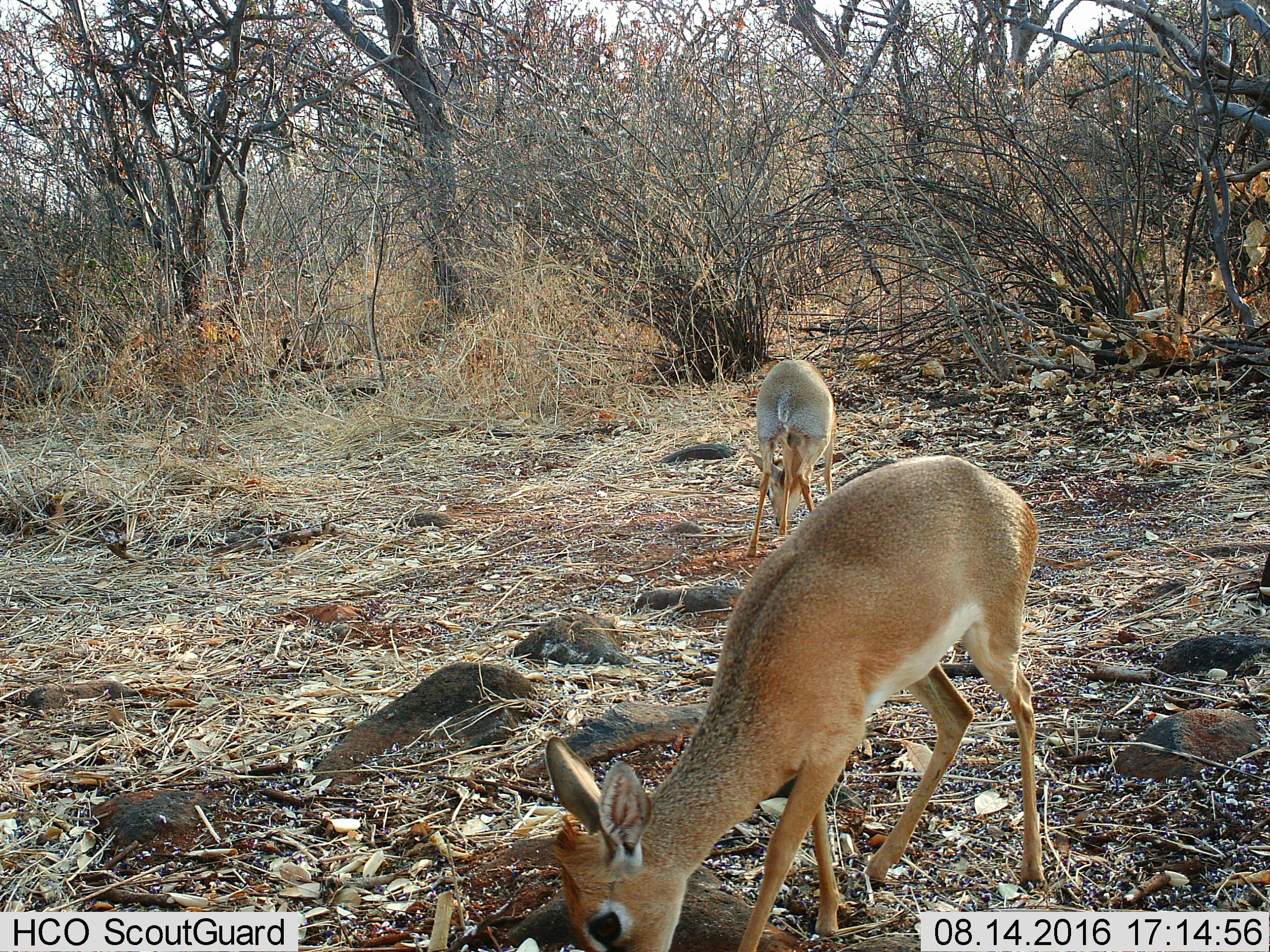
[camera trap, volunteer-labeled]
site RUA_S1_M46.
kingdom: Animalia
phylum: Chordata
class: Mammalia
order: Artiodactyla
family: Bovidae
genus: Madoqua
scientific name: Madoqua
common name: dik-dik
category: dikdik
Dikdik (dik-dik) (Madoqua), count 2. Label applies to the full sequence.